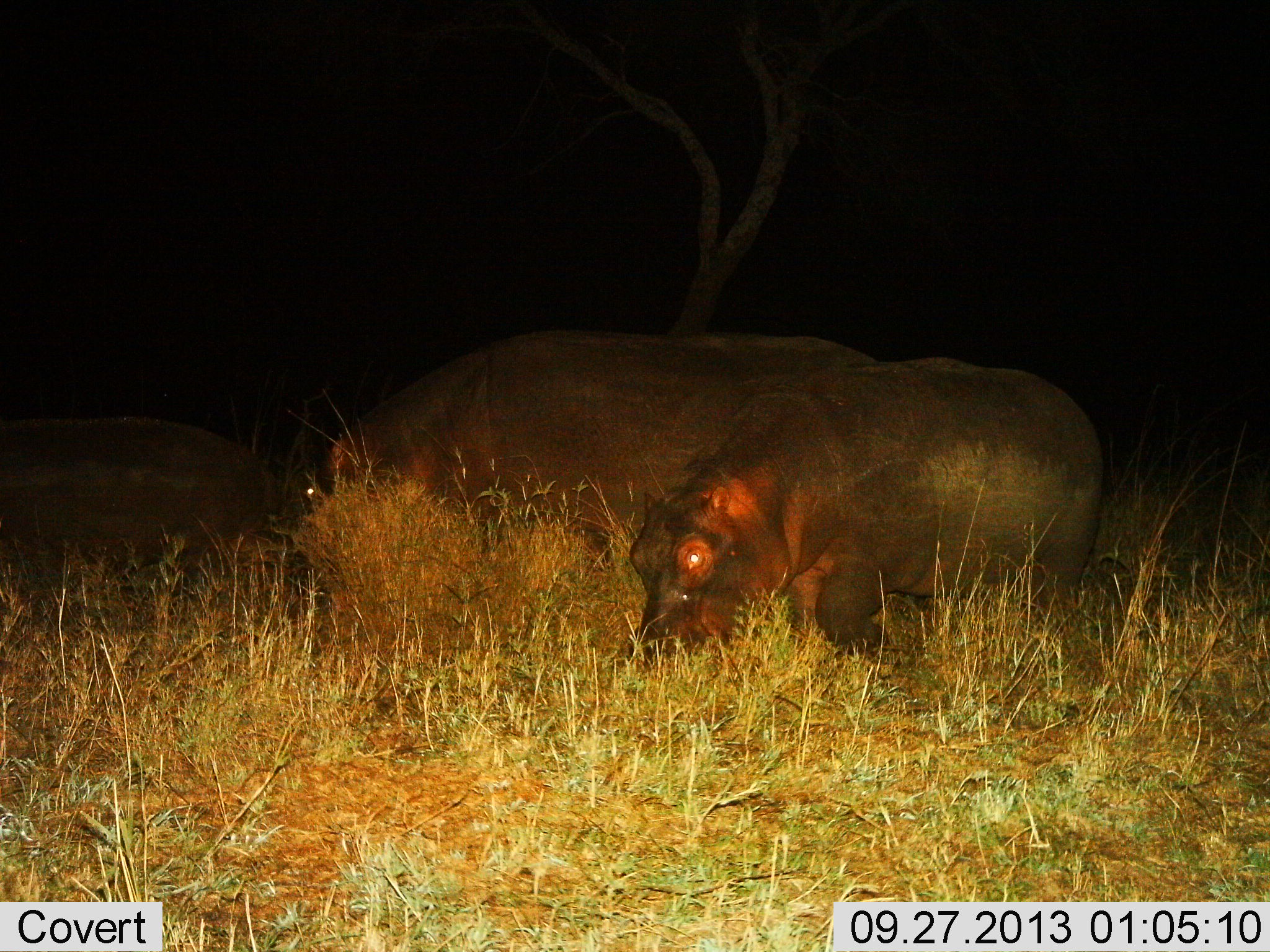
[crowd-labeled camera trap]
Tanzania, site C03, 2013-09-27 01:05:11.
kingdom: Animalia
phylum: Chordata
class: Mammalia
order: Artiodactyla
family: Hippopotamidae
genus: Hippopotamus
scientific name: Hippopotamus amphibius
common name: hippopotamus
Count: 3.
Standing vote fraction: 24%.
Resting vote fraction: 0%.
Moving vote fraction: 38%.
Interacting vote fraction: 5%.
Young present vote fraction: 19%.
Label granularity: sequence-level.